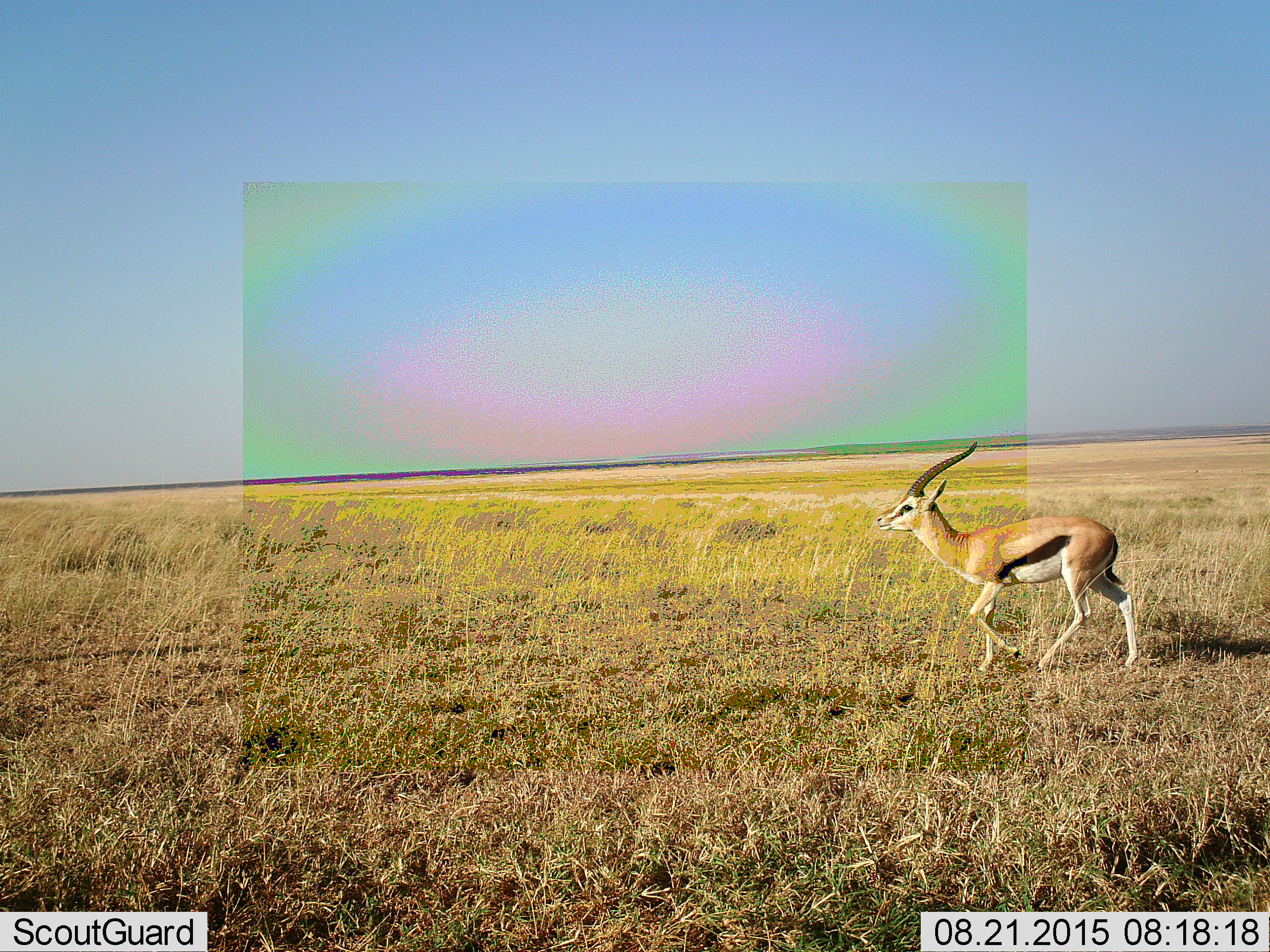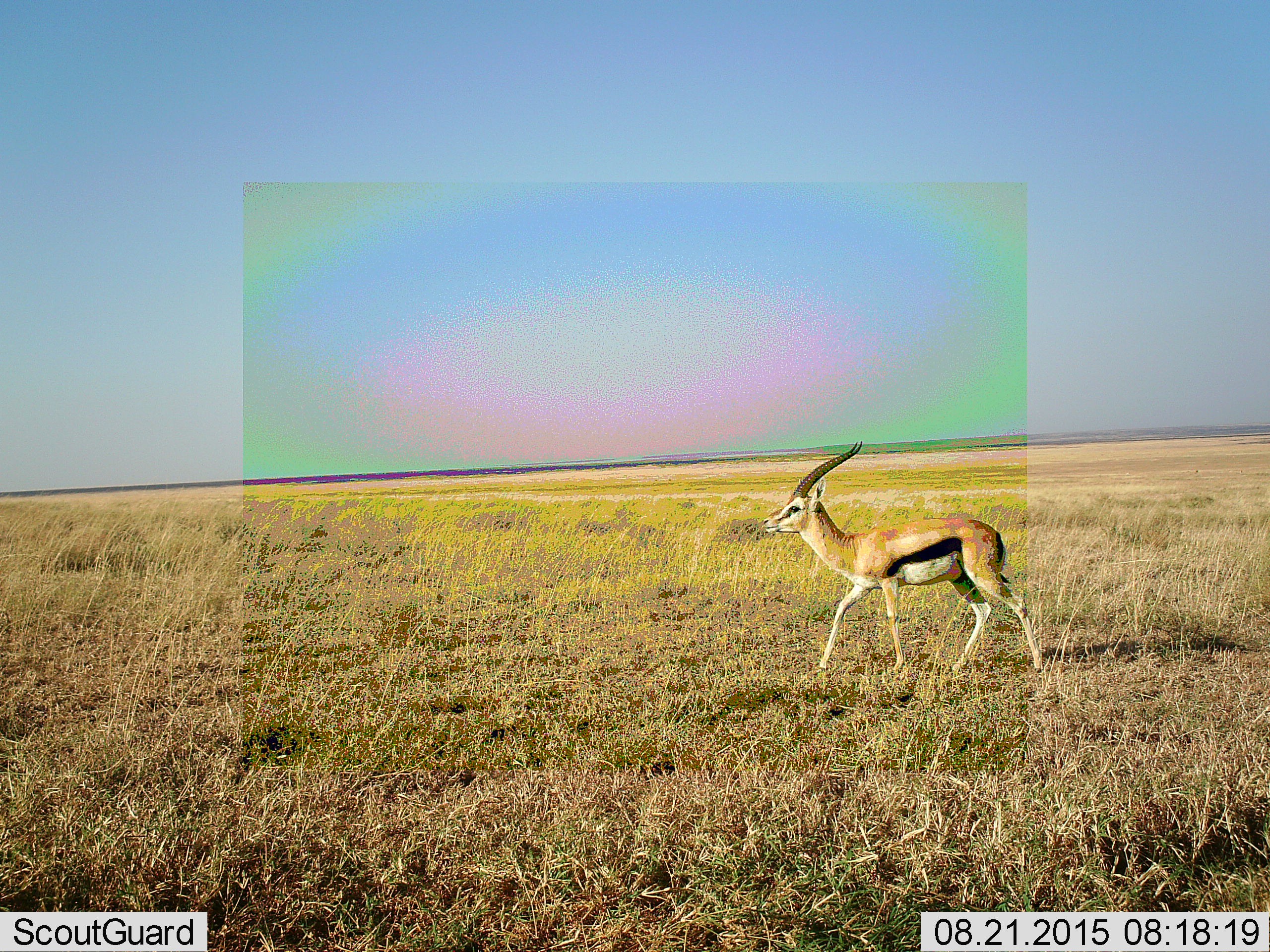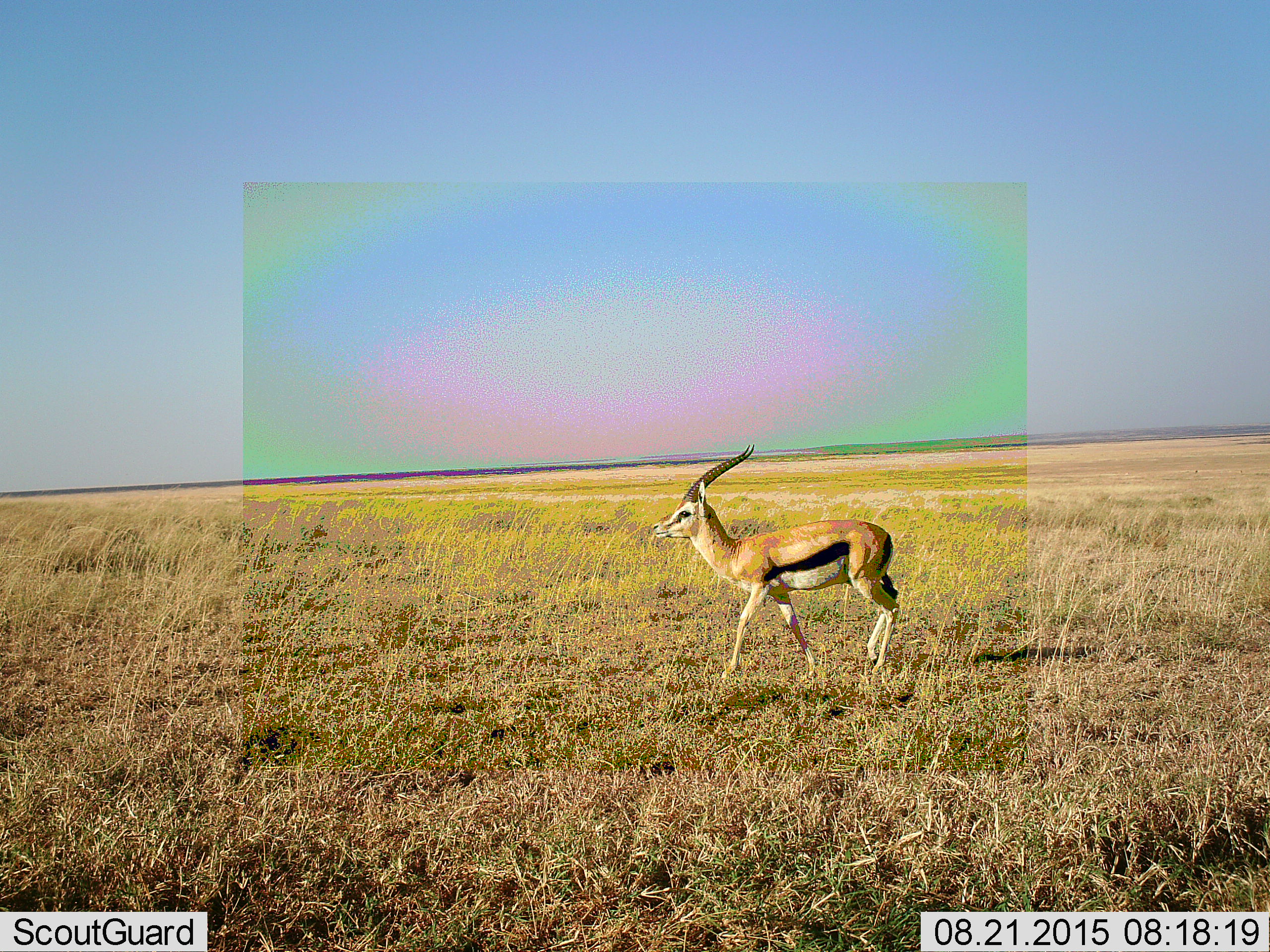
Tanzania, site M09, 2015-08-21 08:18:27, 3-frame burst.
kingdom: Animalia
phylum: Chordata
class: Mammalia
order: Artiodactyla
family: Bovidae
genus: Eudorcas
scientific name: Eudorcas thomsonii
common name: thomson's gazelle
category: gazellethomsons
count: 1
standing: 0%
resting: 0%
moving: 100%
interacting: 0%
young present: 0%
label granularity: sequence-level